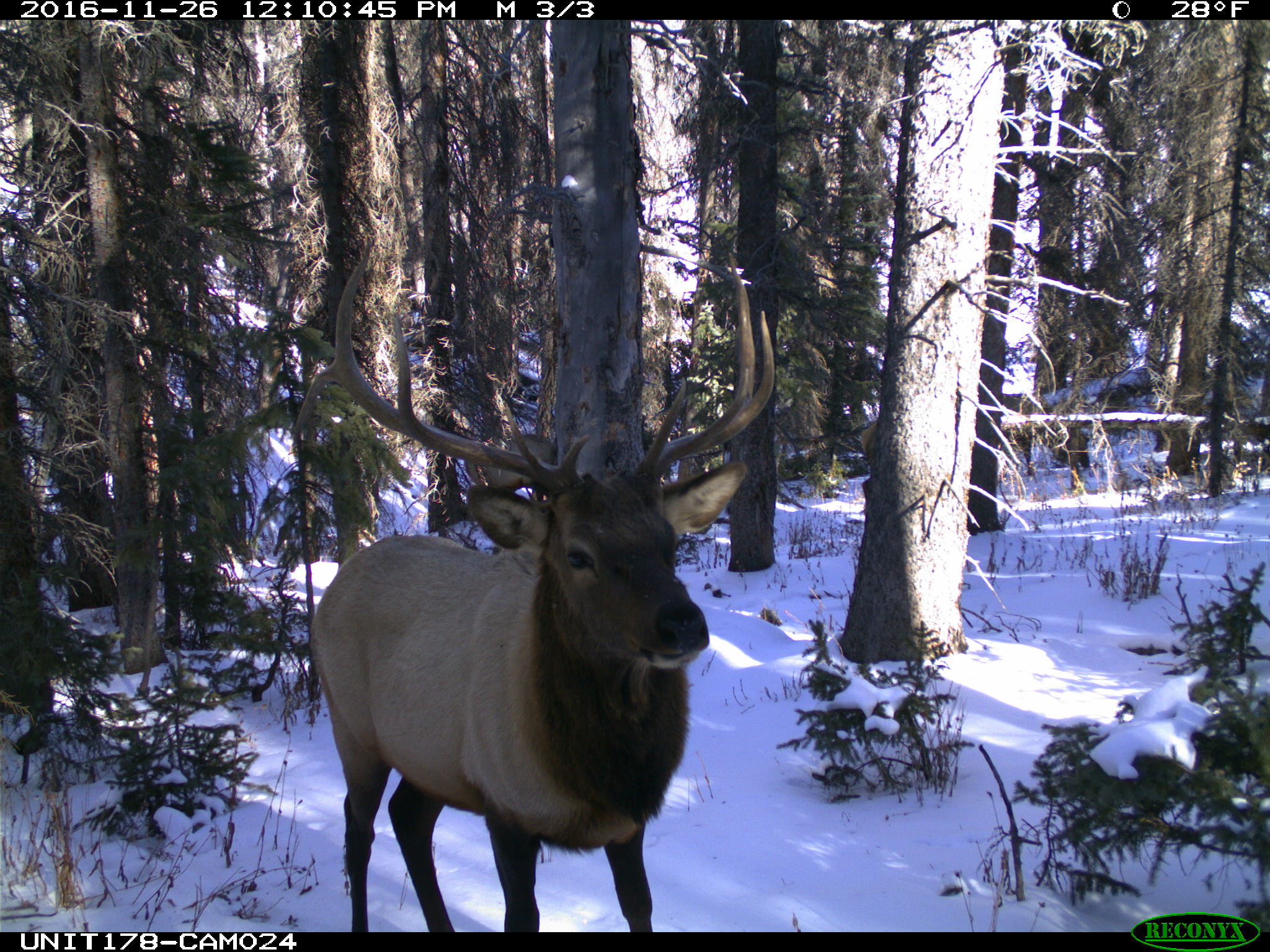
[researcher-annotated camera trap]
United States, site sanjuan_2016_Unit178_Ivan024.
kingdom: Animalia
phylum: Chordata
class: Mammalia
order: Artiodactyla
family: Cervidae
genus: Cervus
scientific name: Cervus elaphus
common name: red deer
Cervus elaphus (red deer).